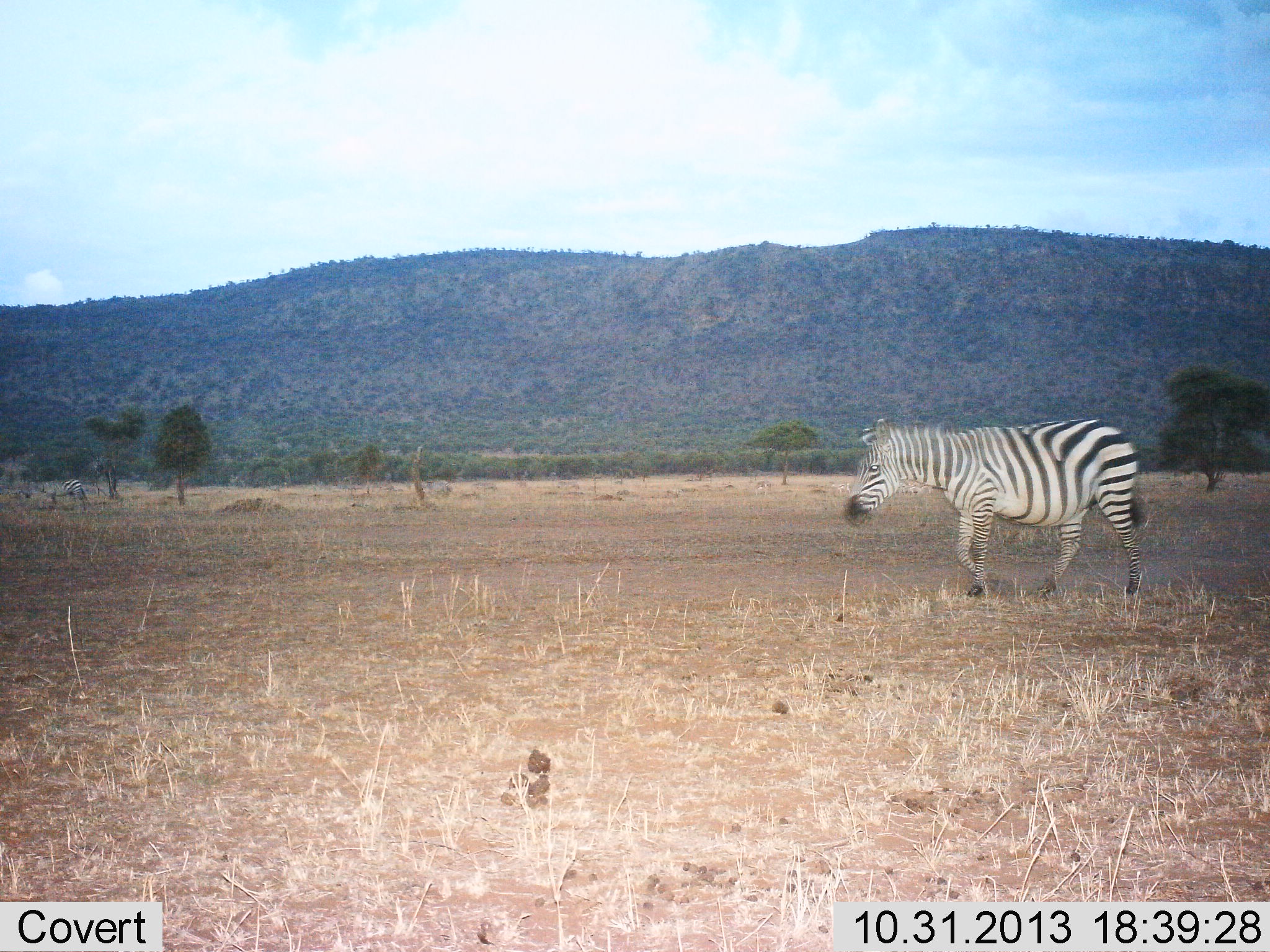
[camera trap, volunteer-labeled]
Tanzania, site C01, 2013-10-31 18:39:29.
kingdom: Animalia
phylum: Chordata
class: Mammalia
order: Perissodactyla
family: Equidae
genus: Equus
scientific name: Equus quagga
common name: plains zebra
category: zebra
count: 1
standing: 36%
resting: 2%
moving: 80%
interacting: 0%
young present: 0%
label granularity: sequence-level